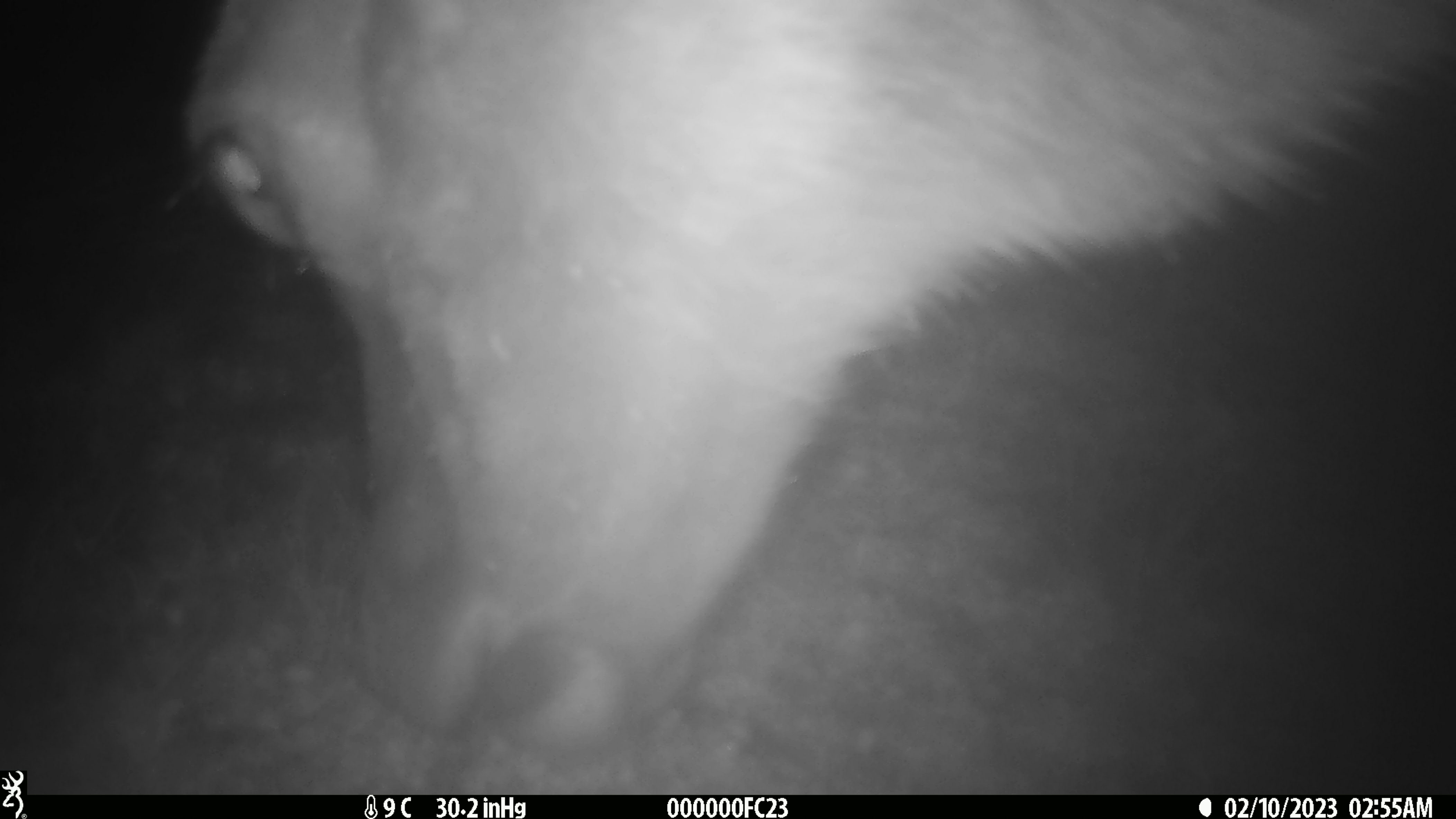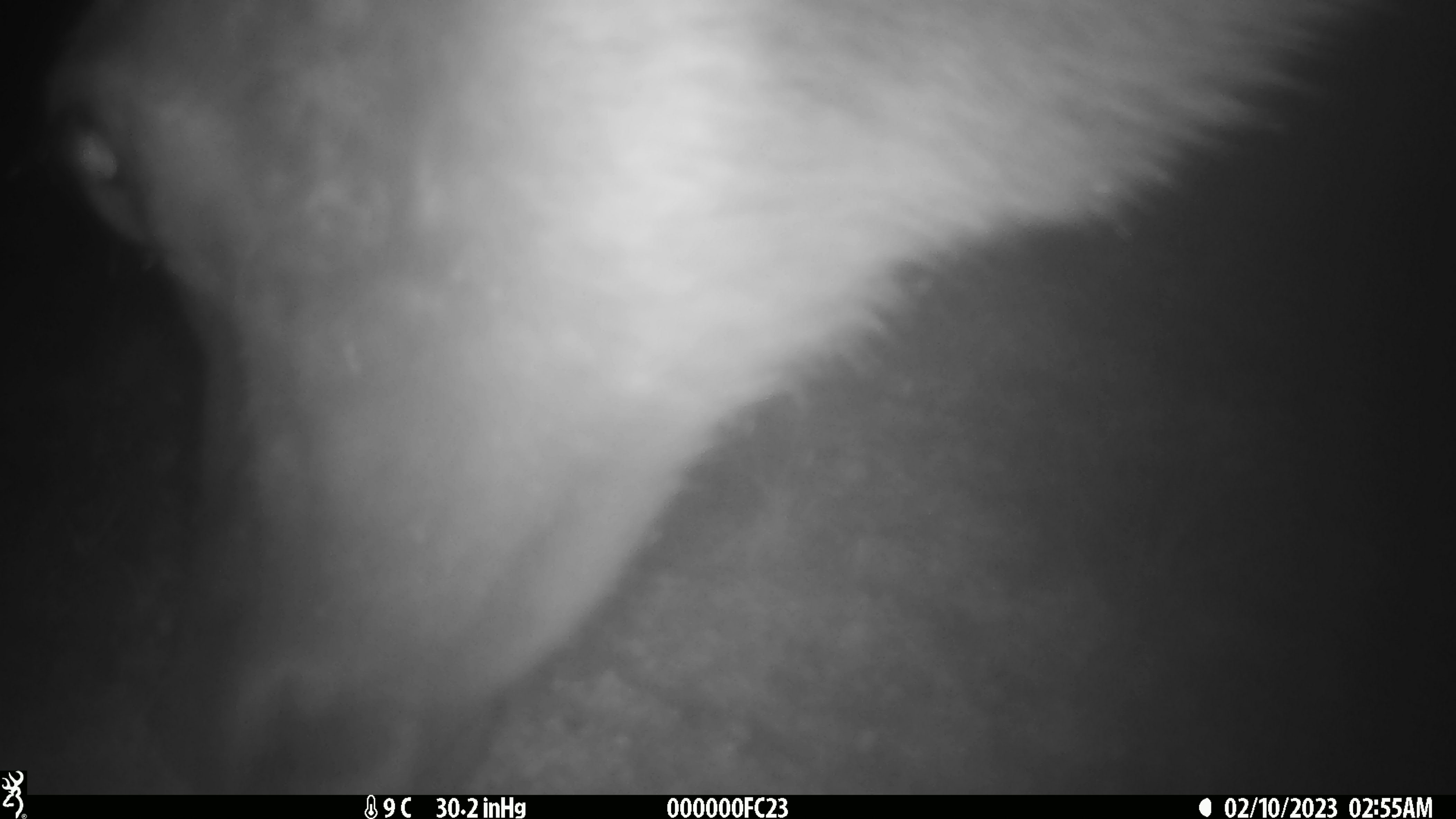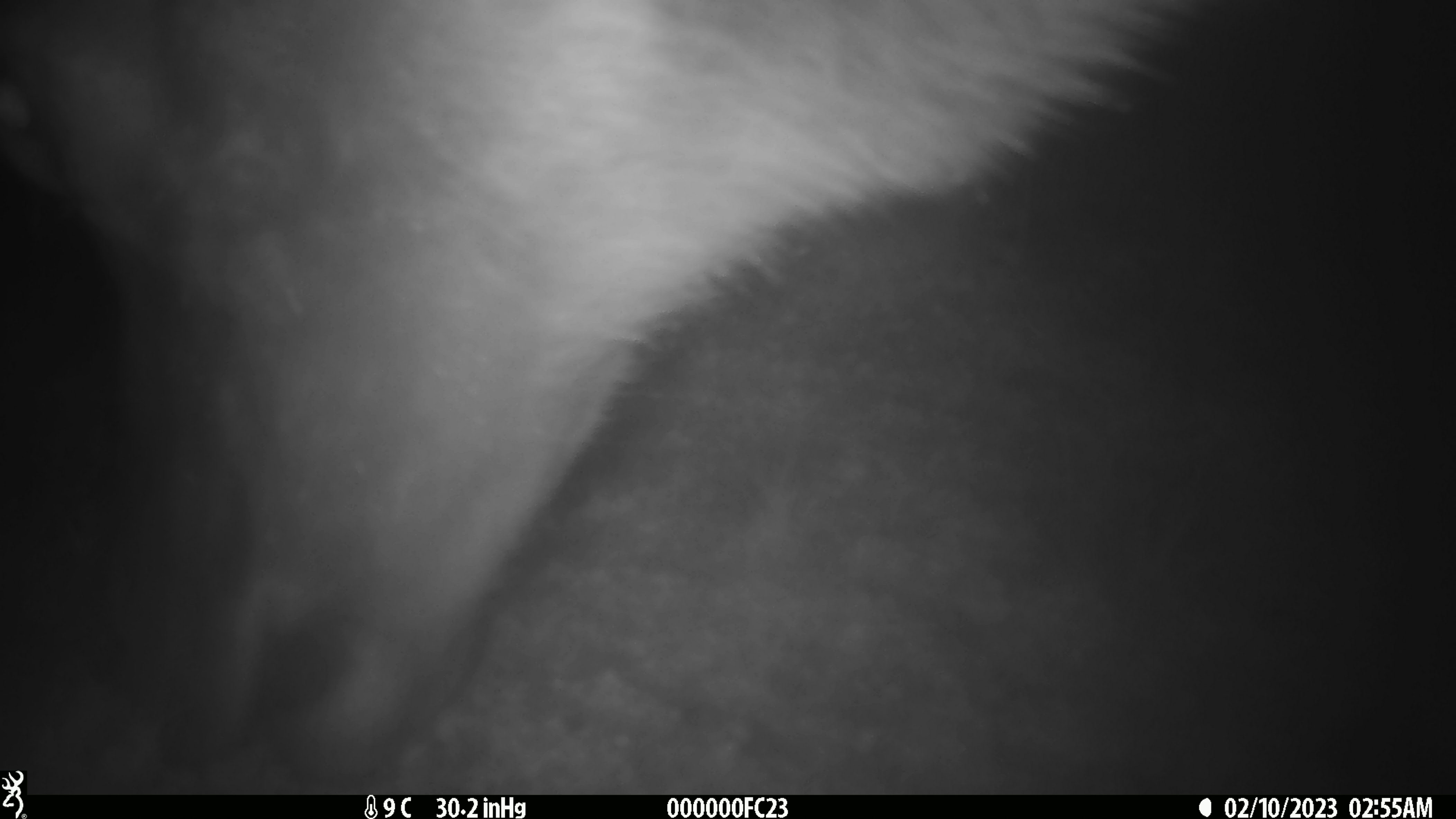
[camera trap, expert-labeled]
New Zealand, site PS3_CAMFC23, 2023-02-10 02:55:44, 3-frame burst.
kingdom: Animalia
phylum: Chordata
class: Mammalia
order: Artiodactyla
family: Cervidae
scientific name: Cervidae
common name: deer